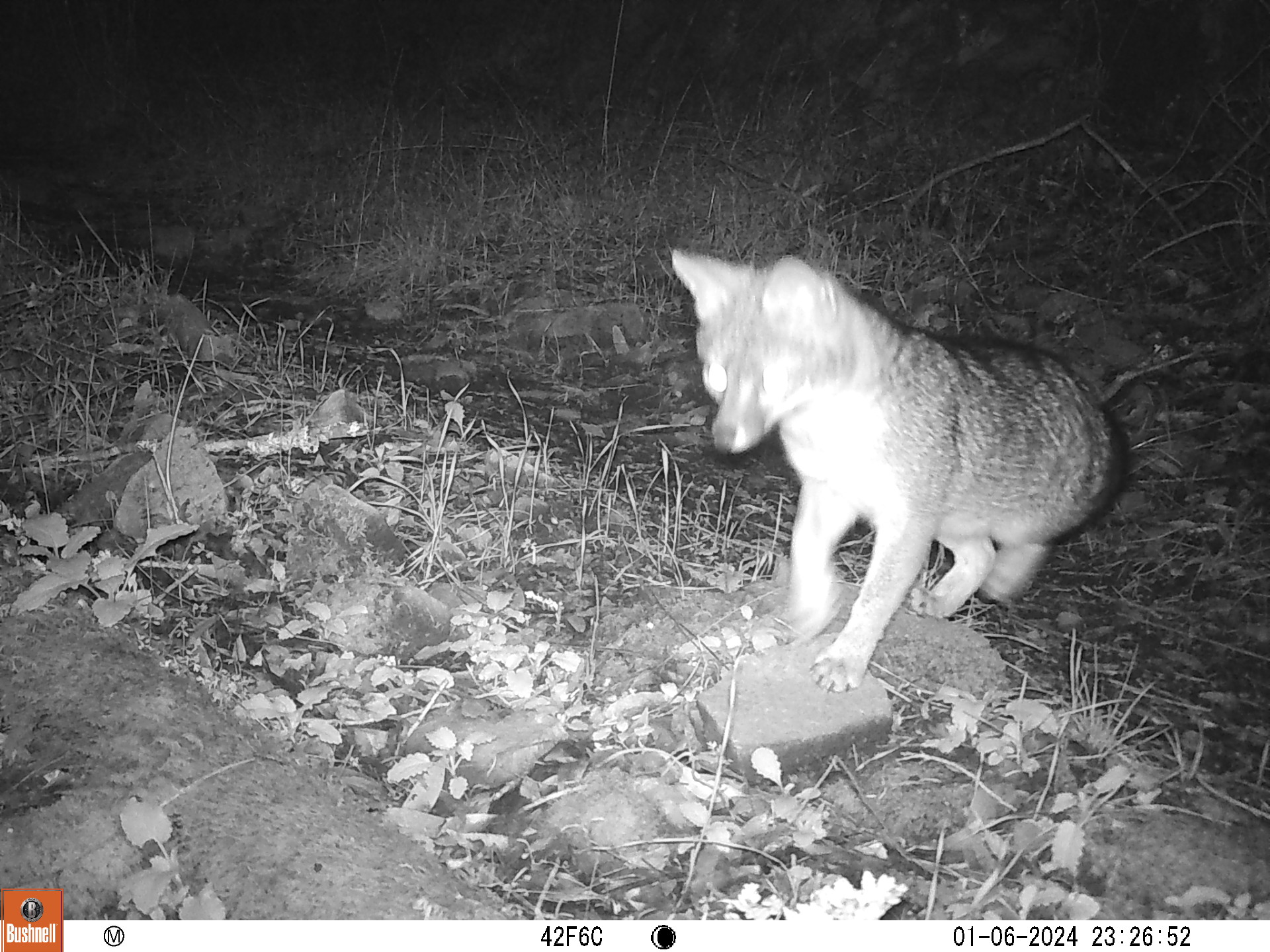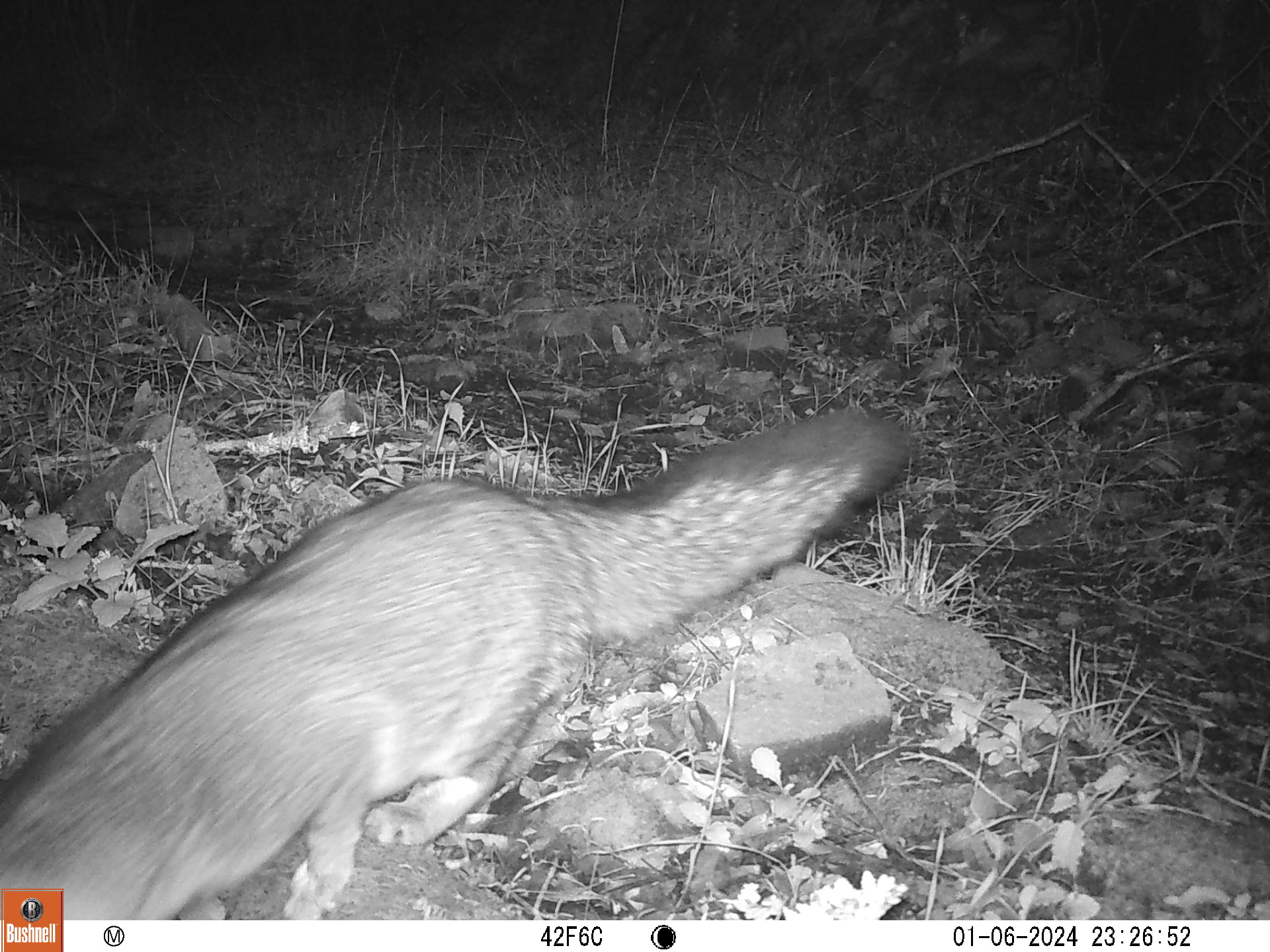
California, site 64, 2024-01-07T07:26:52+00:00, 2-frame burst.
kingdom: Animalia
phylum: Chordata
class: Mammalia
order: Carnivora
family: Canidae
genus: Urocyon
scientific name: Urocyon cinereoargenteus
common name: gray fox